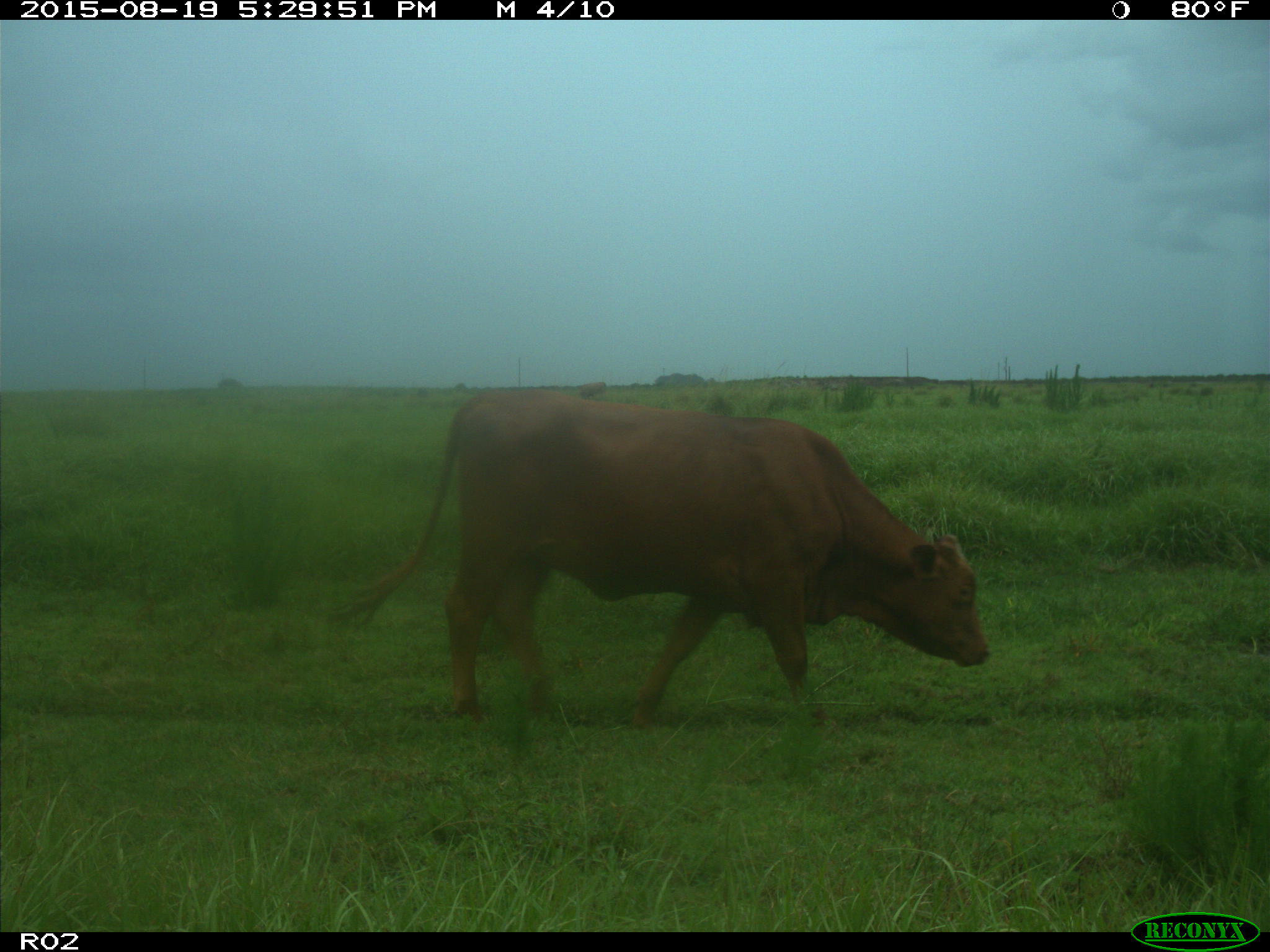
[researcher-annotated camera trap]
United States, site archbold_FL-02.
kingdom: Animalia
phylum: Chordata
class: Mammalia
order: Artiodactyla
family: Bovidae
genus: Bos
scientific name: Bos taurus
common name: domestic cow